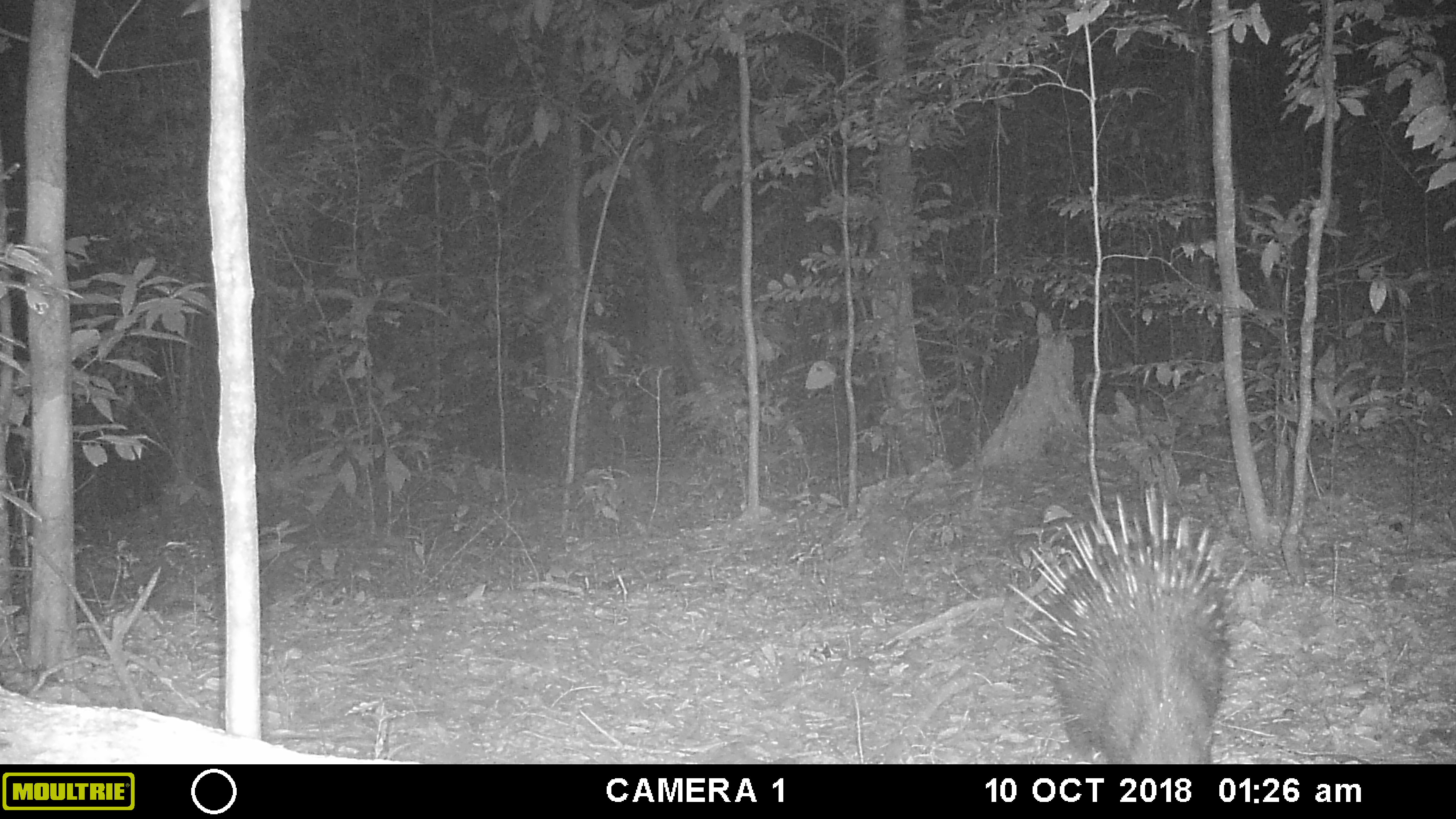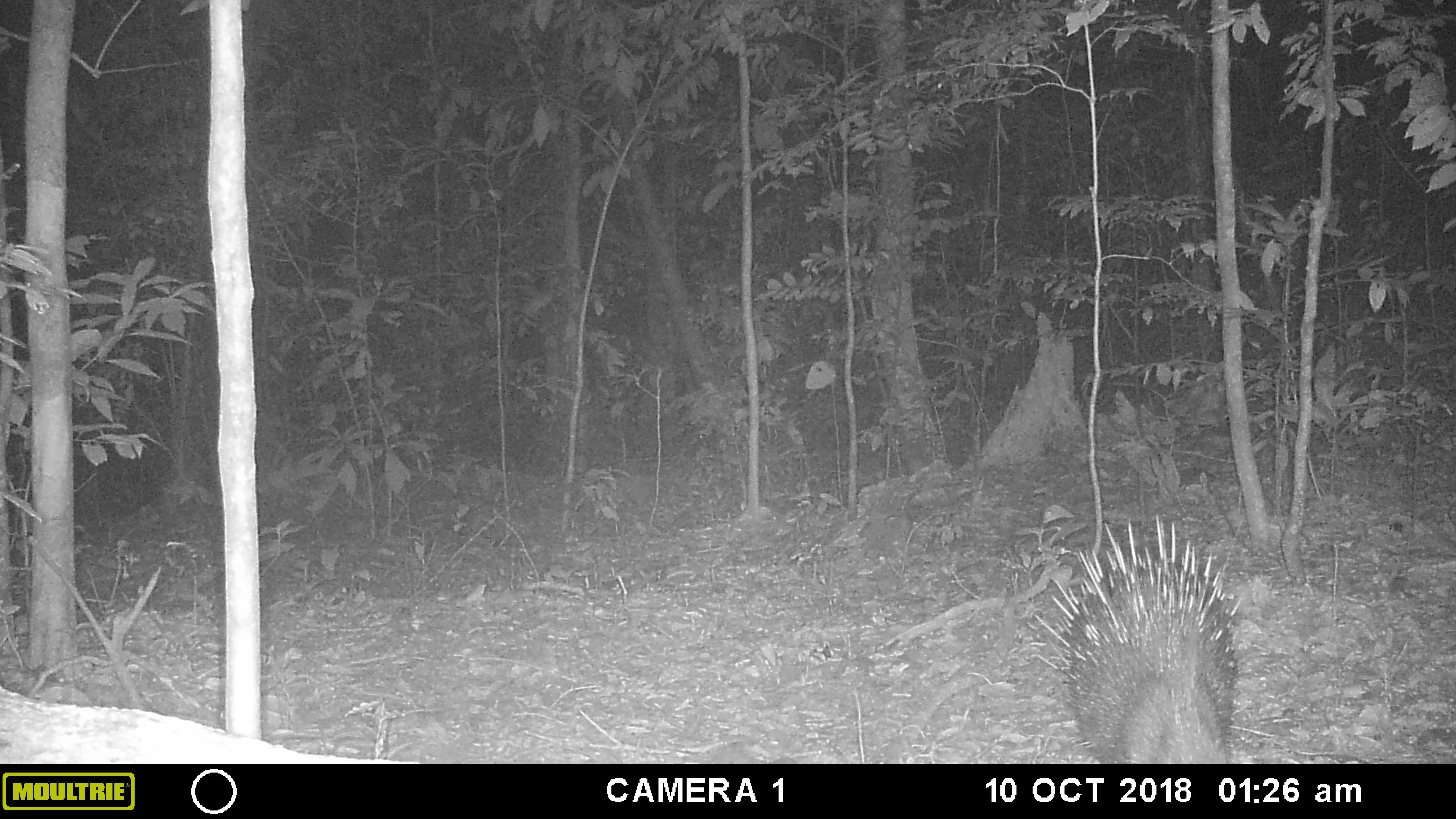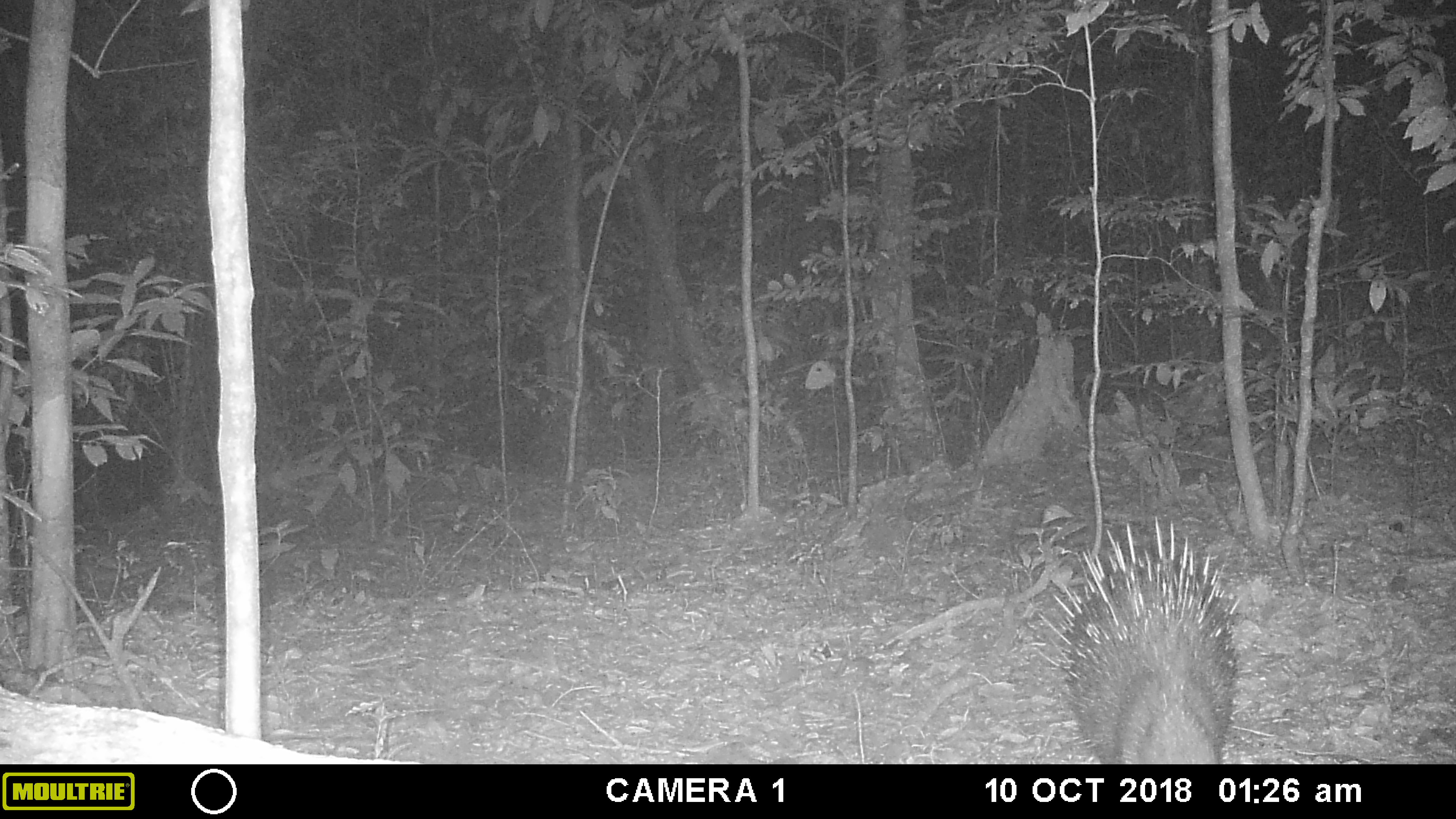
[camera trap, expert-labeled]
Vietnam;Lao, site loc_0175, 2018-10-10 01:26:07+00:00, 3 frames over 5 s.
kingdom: Animalia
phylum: Chordata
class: Mammalia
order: Rodentia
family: Hystricidae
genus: Hystrix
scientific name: Hystrix brachyura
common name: malayan porcupine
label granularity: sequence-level